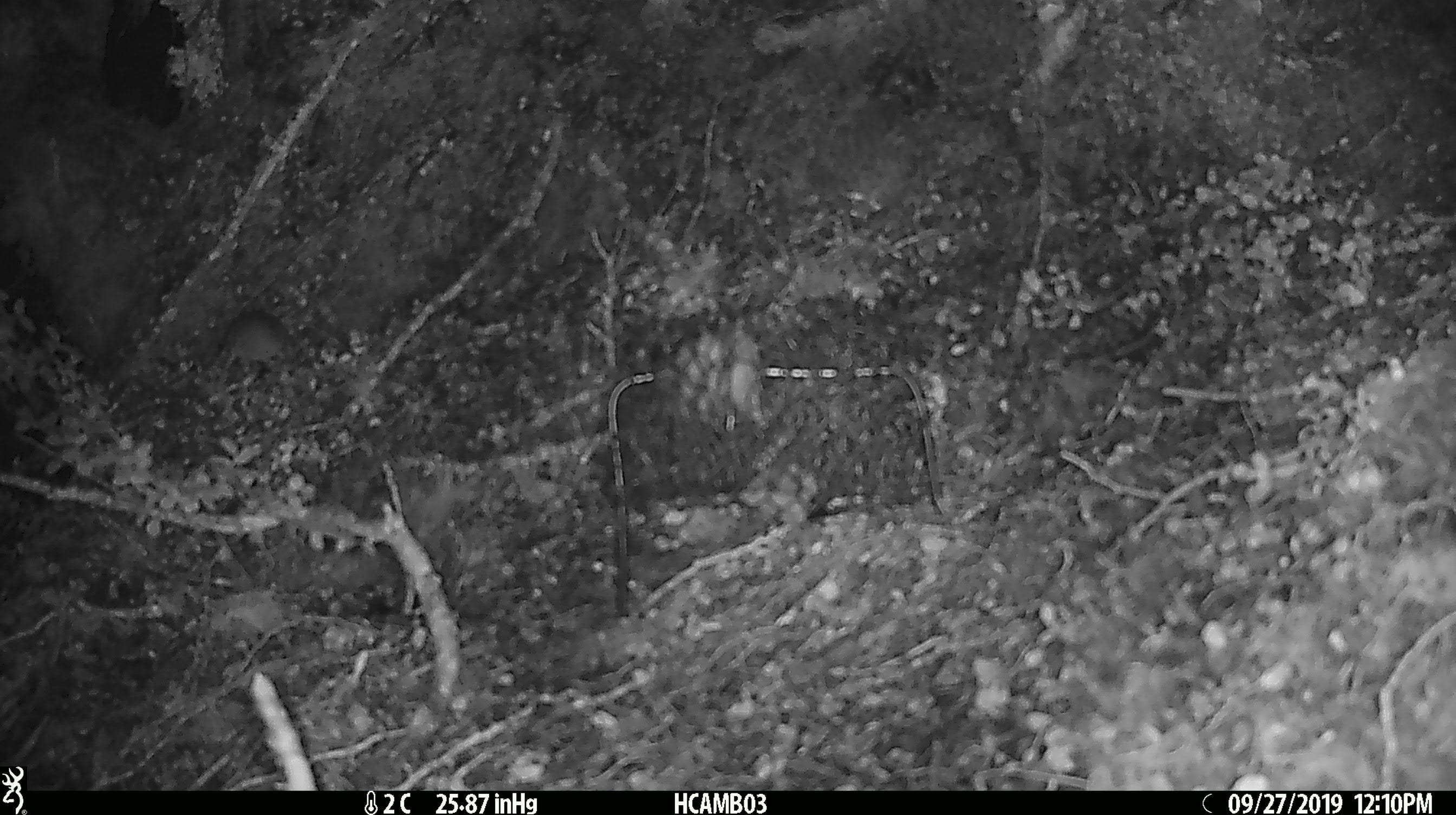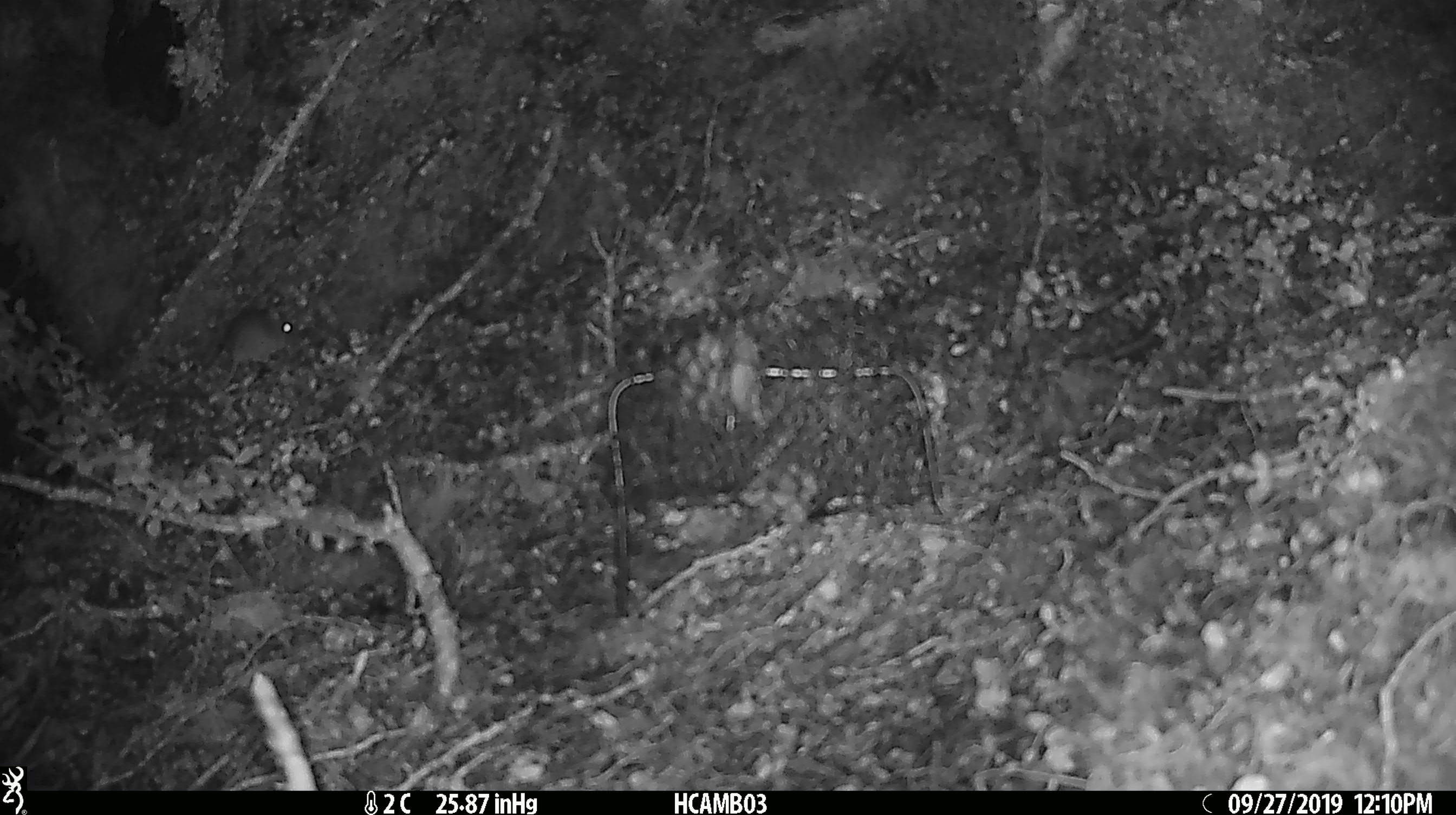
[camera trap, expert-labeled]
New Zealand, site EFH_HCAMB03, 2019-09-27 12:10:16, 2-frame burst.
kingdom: Animalia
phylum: Chordata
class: Mammalia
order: Rodentia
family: Muridae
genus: Mus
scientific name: Mus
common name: mouse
Mouse (Mus).